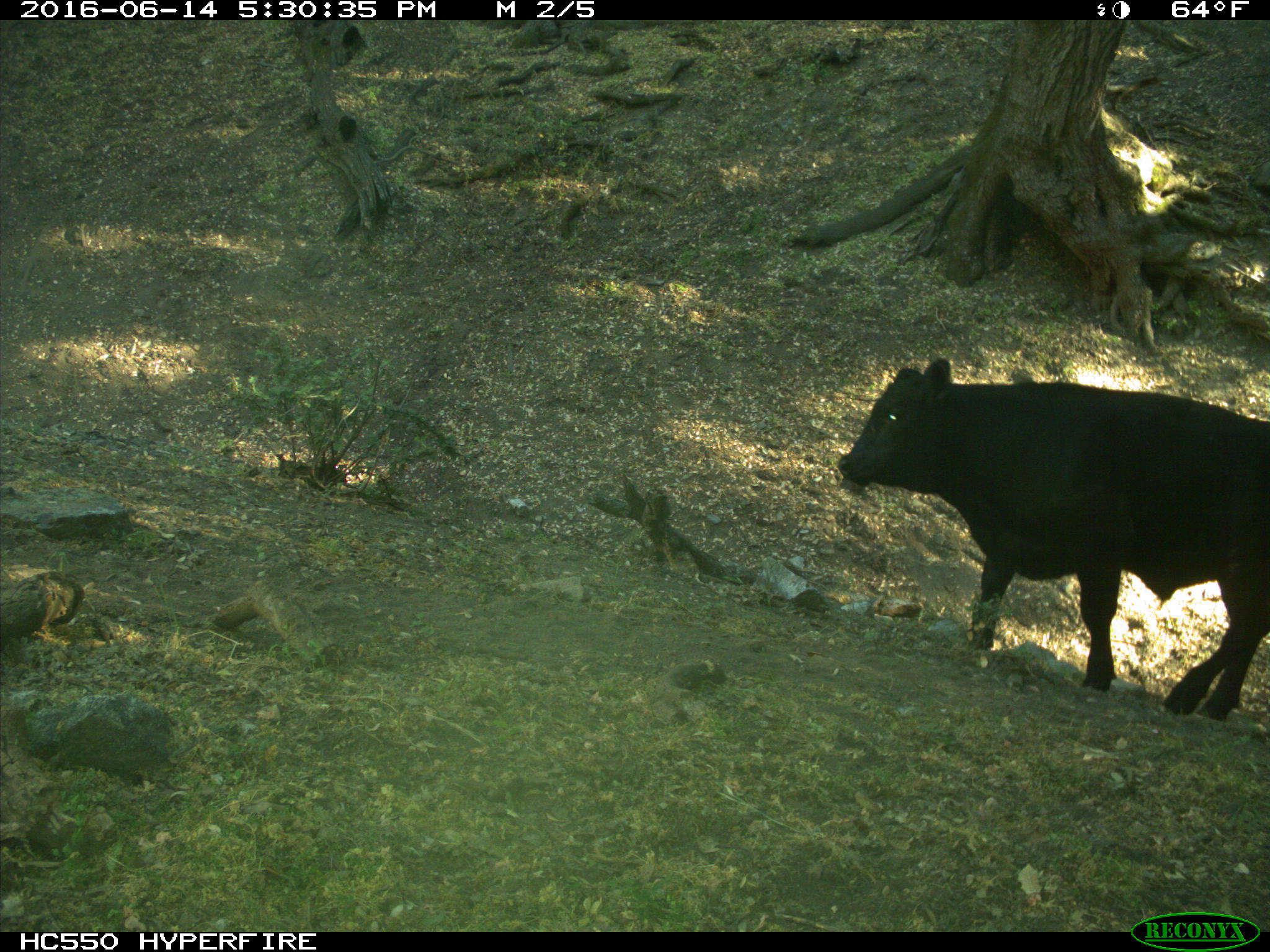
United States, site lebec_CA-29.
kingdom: Animalia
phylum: Chordata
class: Mammalia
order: Artiodactyla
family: Bovidae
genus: Bos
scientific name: Bos taurus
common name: domestic cow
Bos taurus (domestic cow).